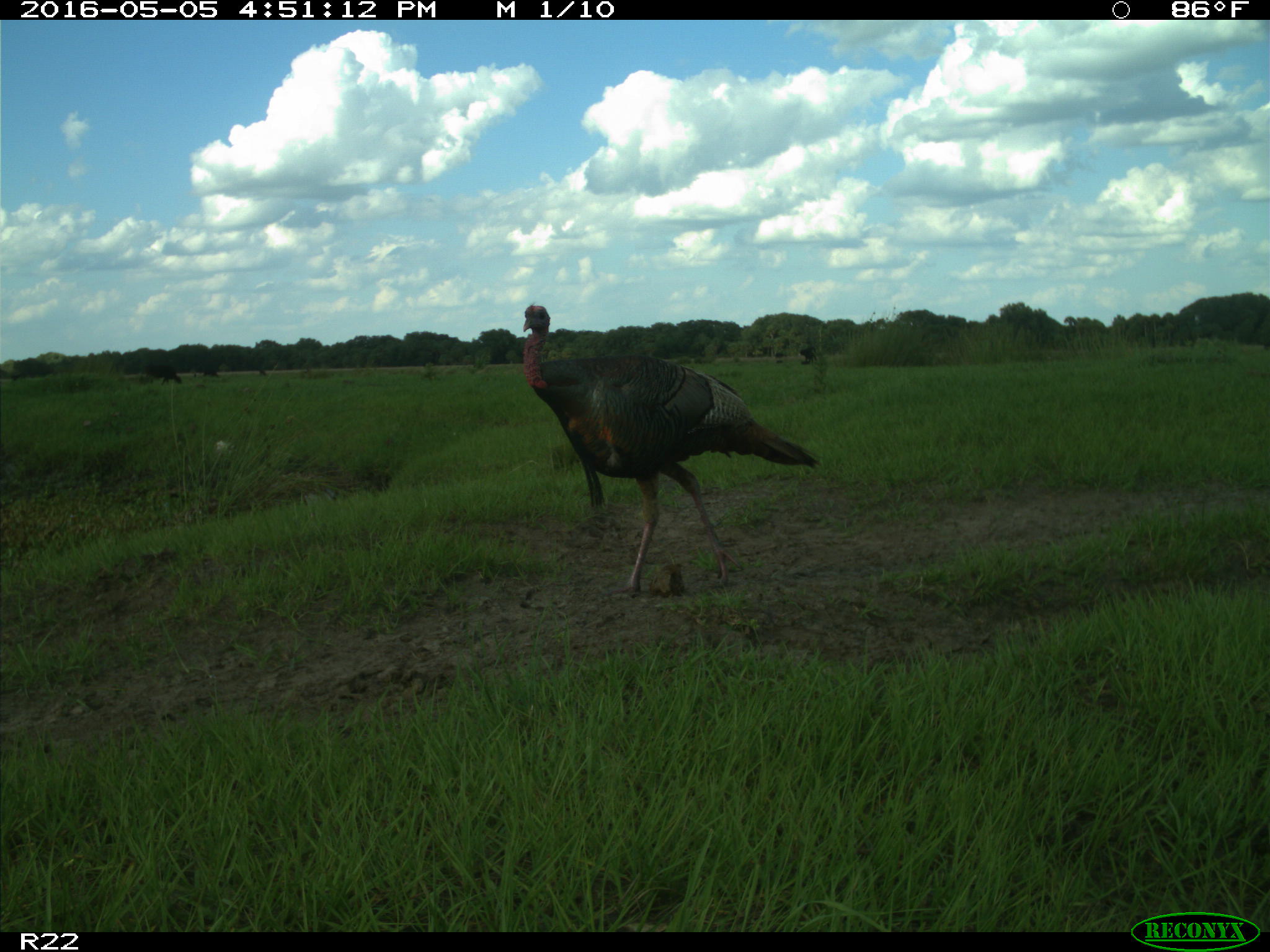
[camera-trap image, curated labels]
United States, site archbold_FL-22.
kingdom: Animalia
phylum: Chordata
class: Mammalia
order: Artiodactyla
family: Bovidae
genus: Bos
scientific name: Bos taurus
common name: domestic cow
Bos taurus (domestic cow).